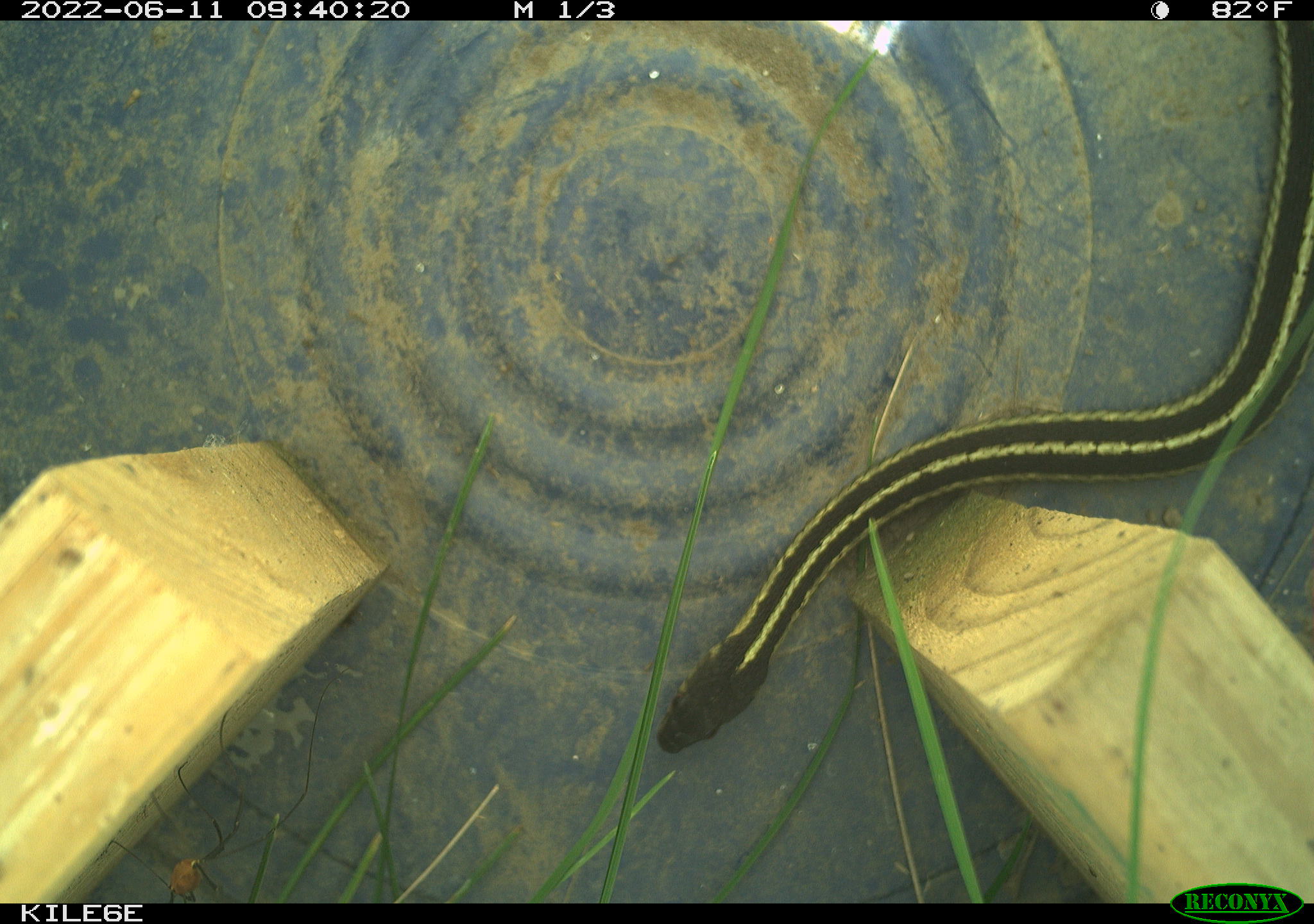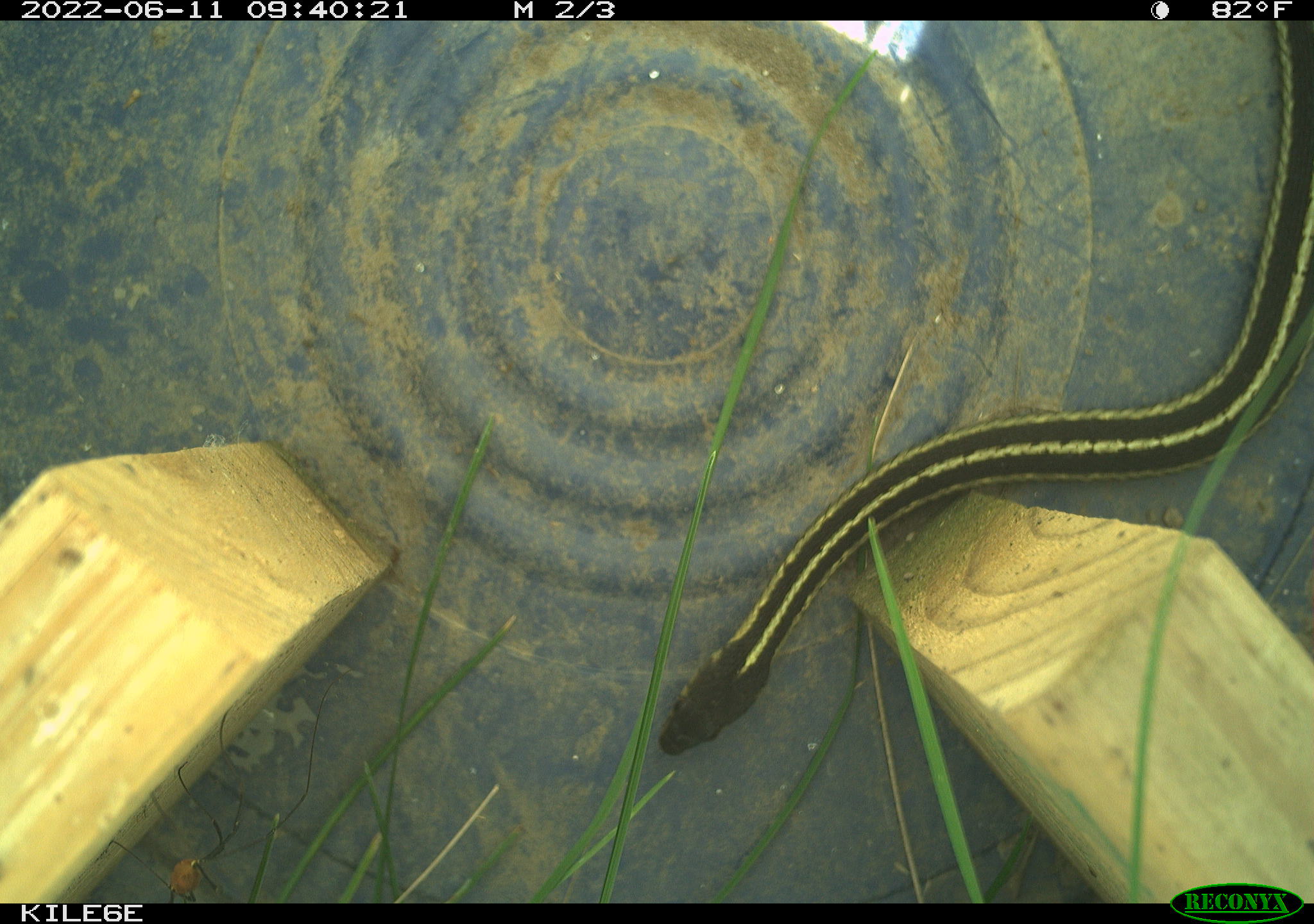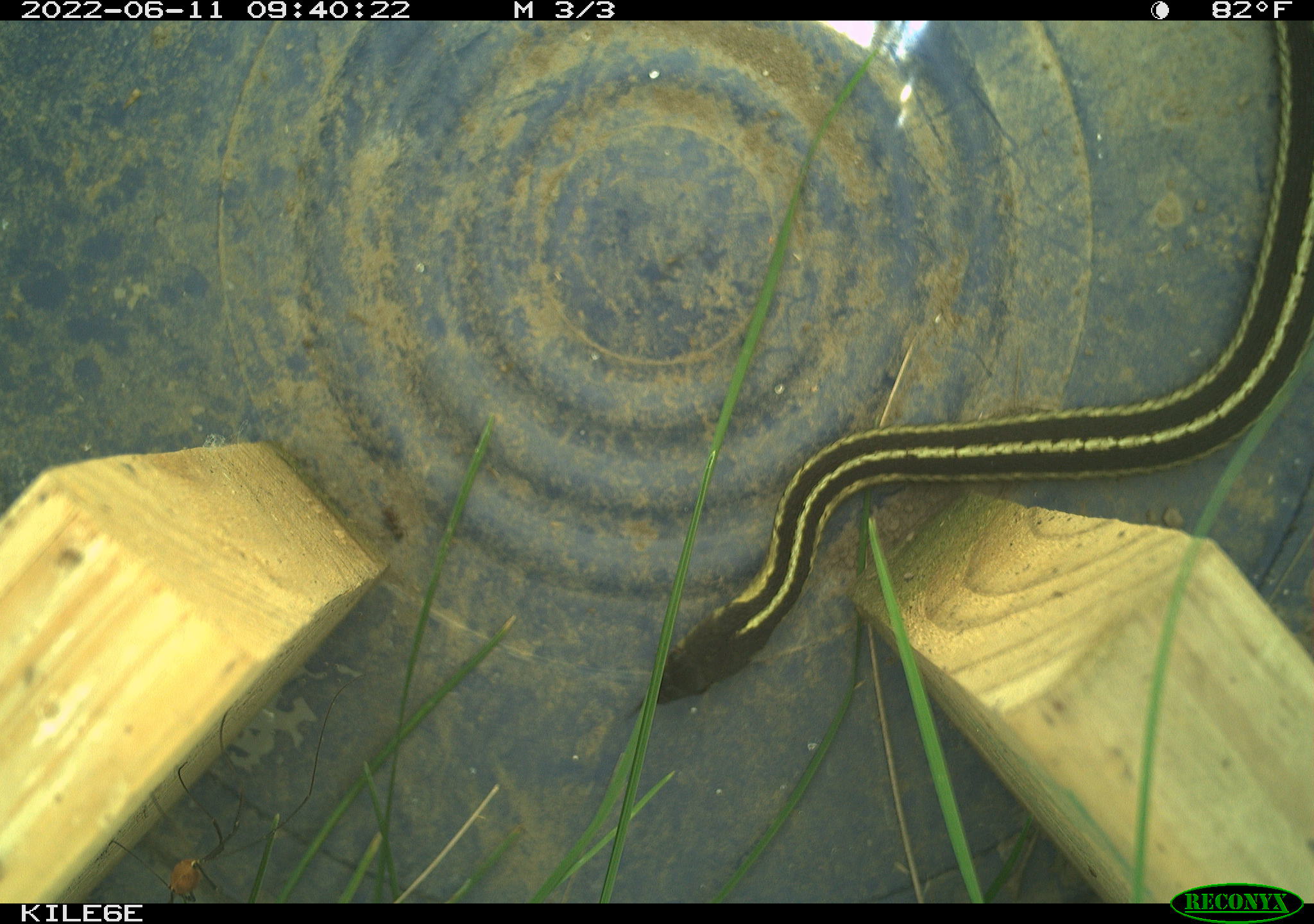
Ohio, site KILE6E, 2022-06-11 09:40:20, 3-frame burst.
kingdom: Animalia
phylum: Chordata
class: Reptilia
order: Squamata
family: Colubridae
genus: Thamnophis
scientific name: Thamnophis sirtalis sirtalis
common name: eastern gartersnake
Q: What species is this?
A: Eastern gartersnake (Thamnophis sirtalis sirtalis).